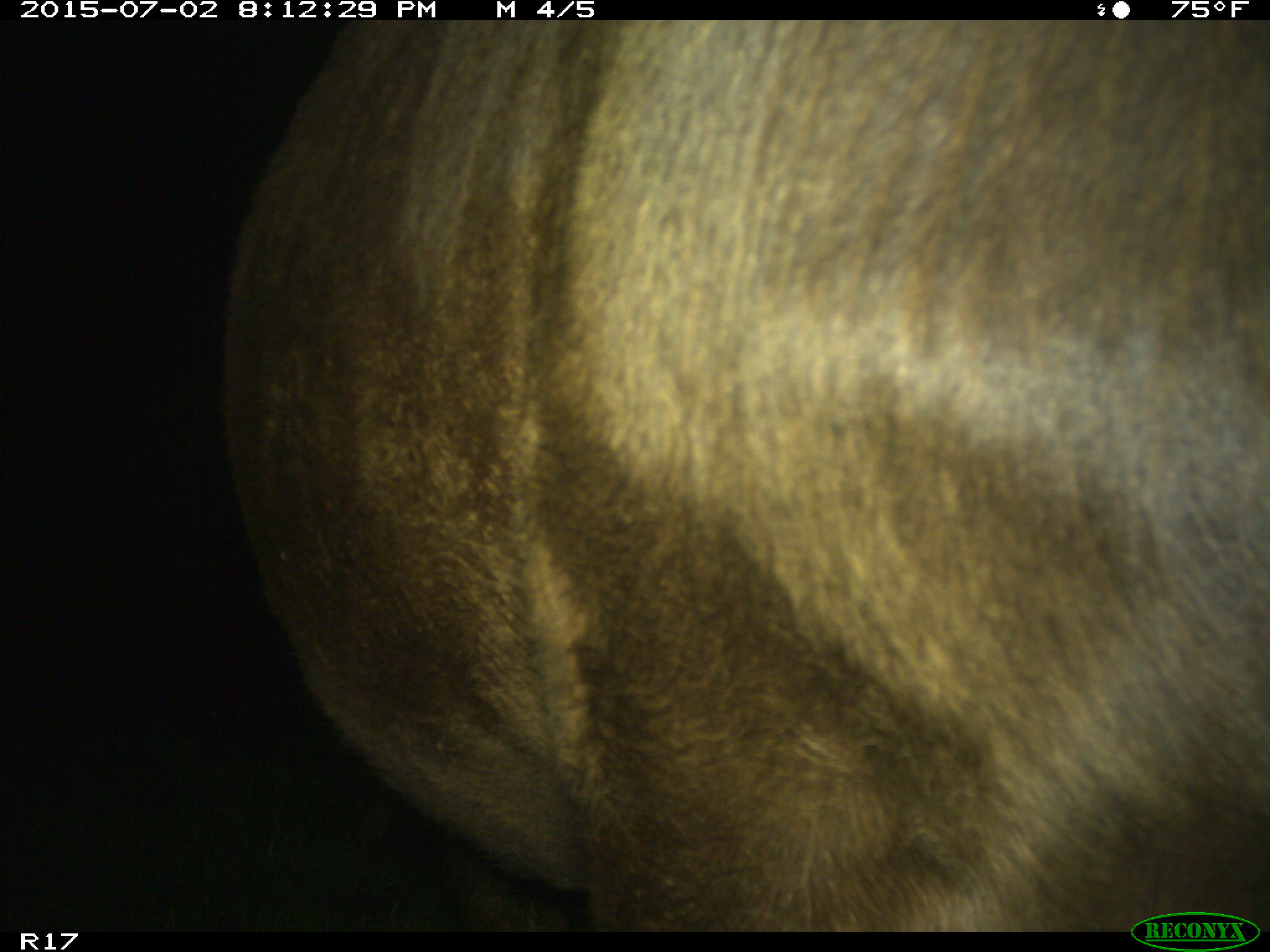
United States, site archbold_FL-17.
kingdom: Animalia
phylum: Chordata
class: Mammalia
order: Artiodactyla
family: Bovidae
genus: Bos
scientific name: Bos taurus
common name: domestic cow